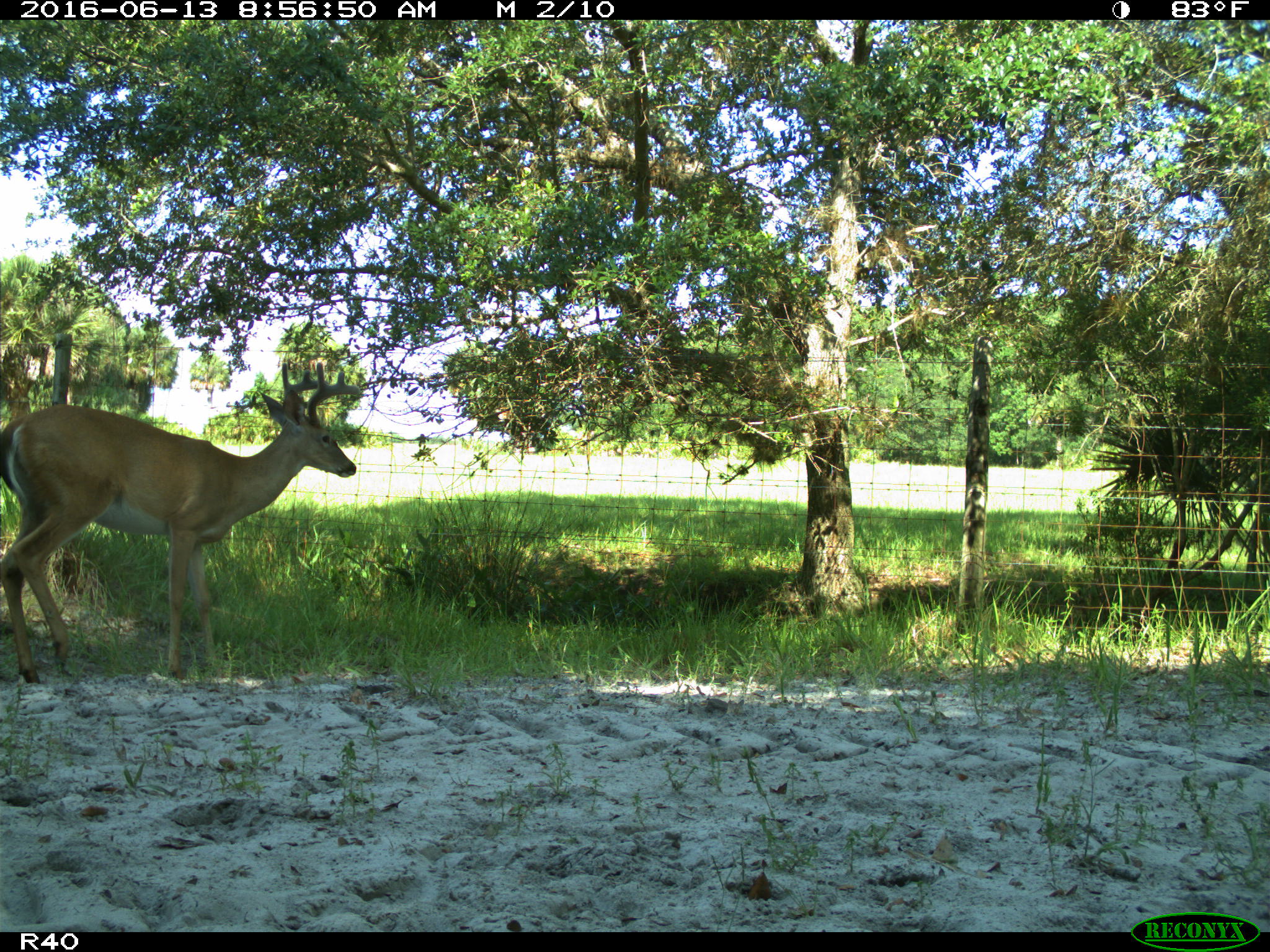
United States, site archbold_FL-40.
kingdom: Animalia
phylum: Chordata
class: Mammalia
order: Artiodactyla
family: Cervidae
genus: Odocoileus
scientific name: Odocoileus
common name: deer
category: unidentified deer